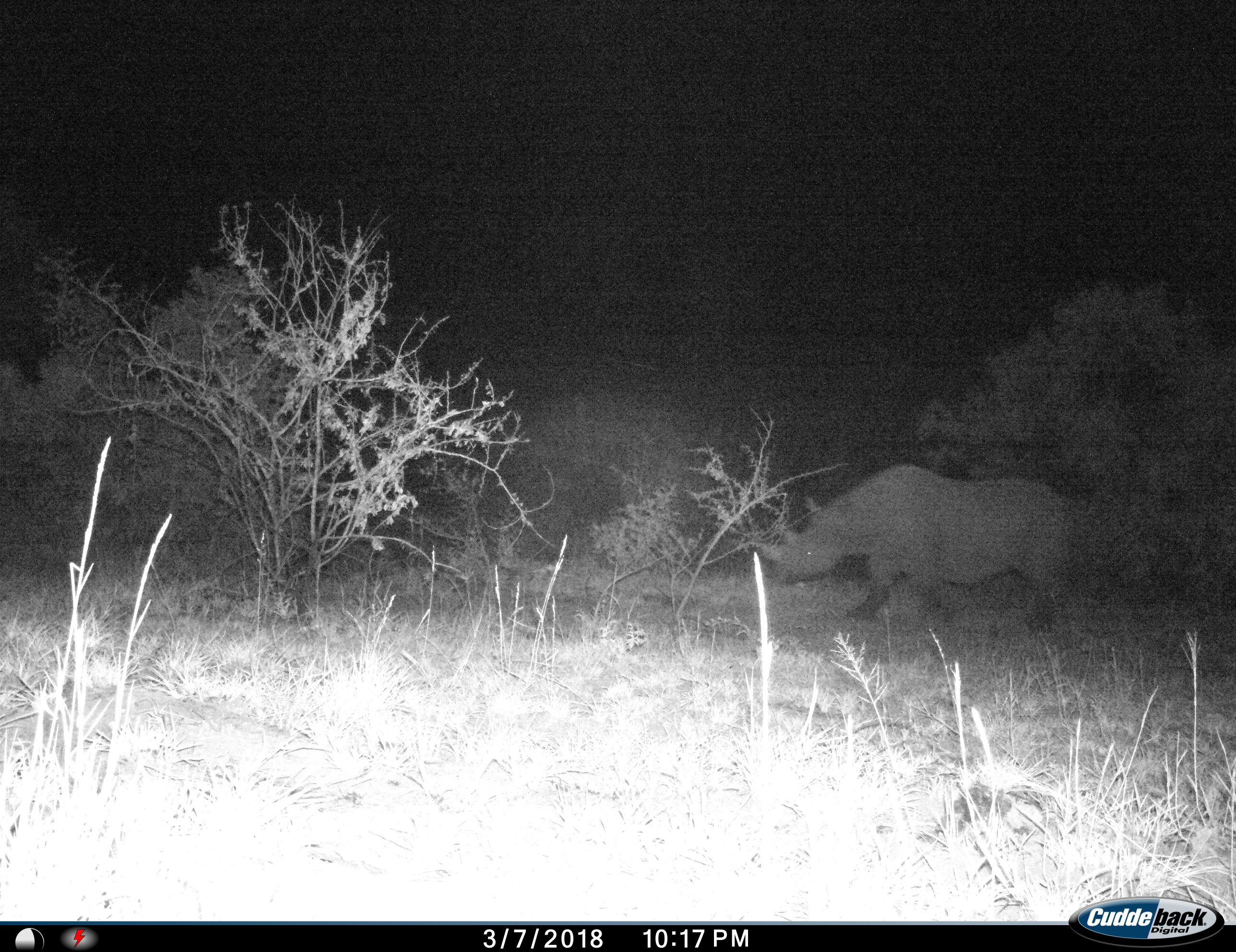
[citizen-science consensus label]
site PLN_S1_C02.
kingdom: Animalia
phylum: Chordata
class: Mammalia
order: Perissodactyla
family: Rhinocerotidae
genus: Ceratotherium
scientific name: Ceratotherium simum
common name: white rhinoceros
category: rhinoceroswhite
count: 1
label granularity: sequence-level